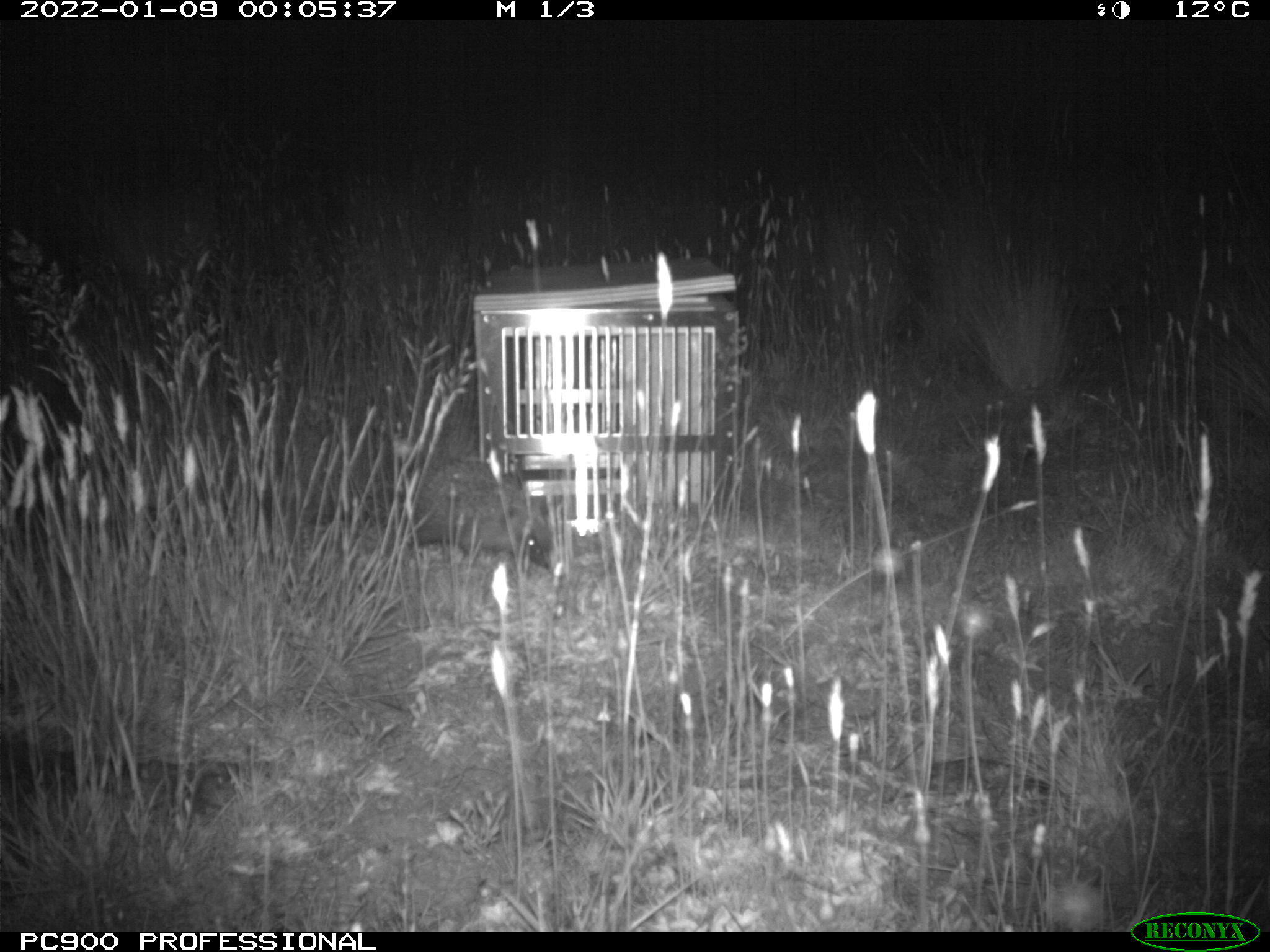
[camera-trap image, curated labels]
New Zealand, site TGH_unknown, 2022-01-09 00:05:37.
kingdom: Animalia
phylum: Chordata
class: Mammalia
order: Eulipotyphla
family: Erinaceidae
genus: Erinaceus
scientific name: Erinaceus europaeus europaeus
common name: european hedgehog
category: hedgehog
Hedgehog (european hedgehog) (Erinaceus europaeus europaeus).